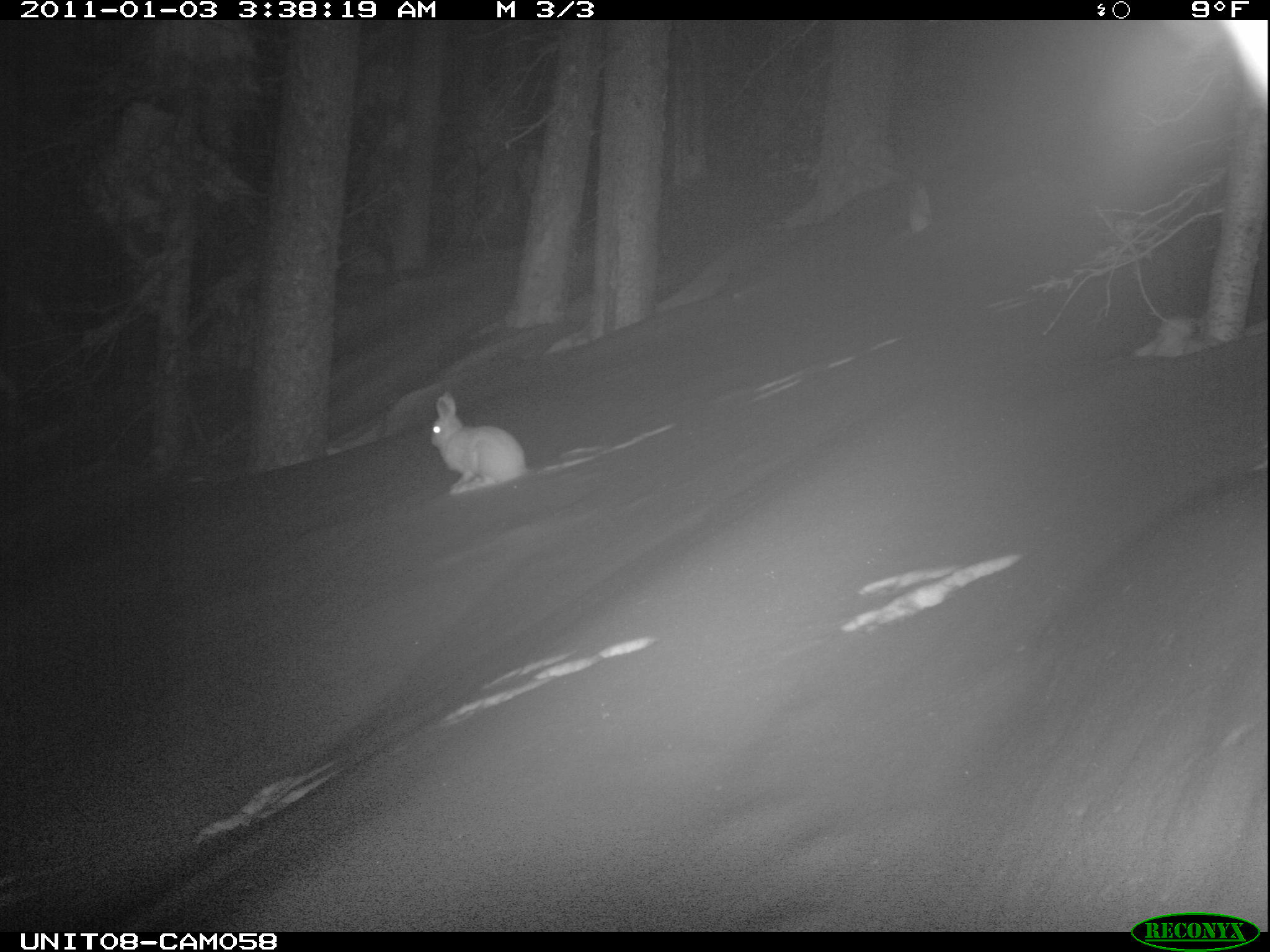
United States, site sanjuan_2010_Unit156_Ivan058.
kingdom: Animalia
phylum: Chordata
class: Mammalia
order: Lagomorpha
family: Leporidae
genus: Lepus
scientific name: Lepus americanus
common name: snowshoe hare